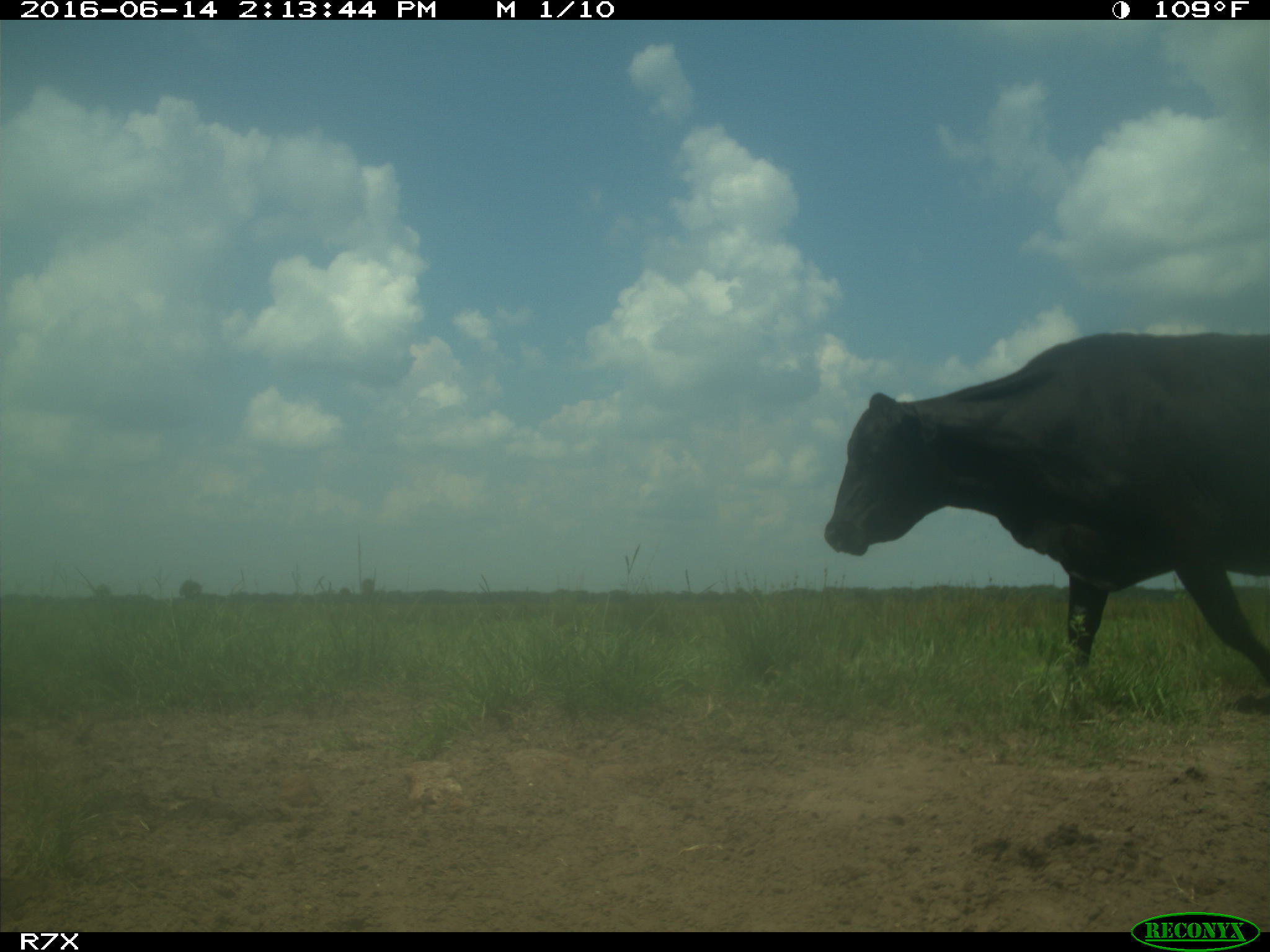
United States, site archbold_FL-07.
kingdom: Animalia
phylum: Chordata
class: Mammalia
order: Artiodactyla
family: Bovidae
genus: Bos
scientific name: Bos taurus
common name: domestic cow